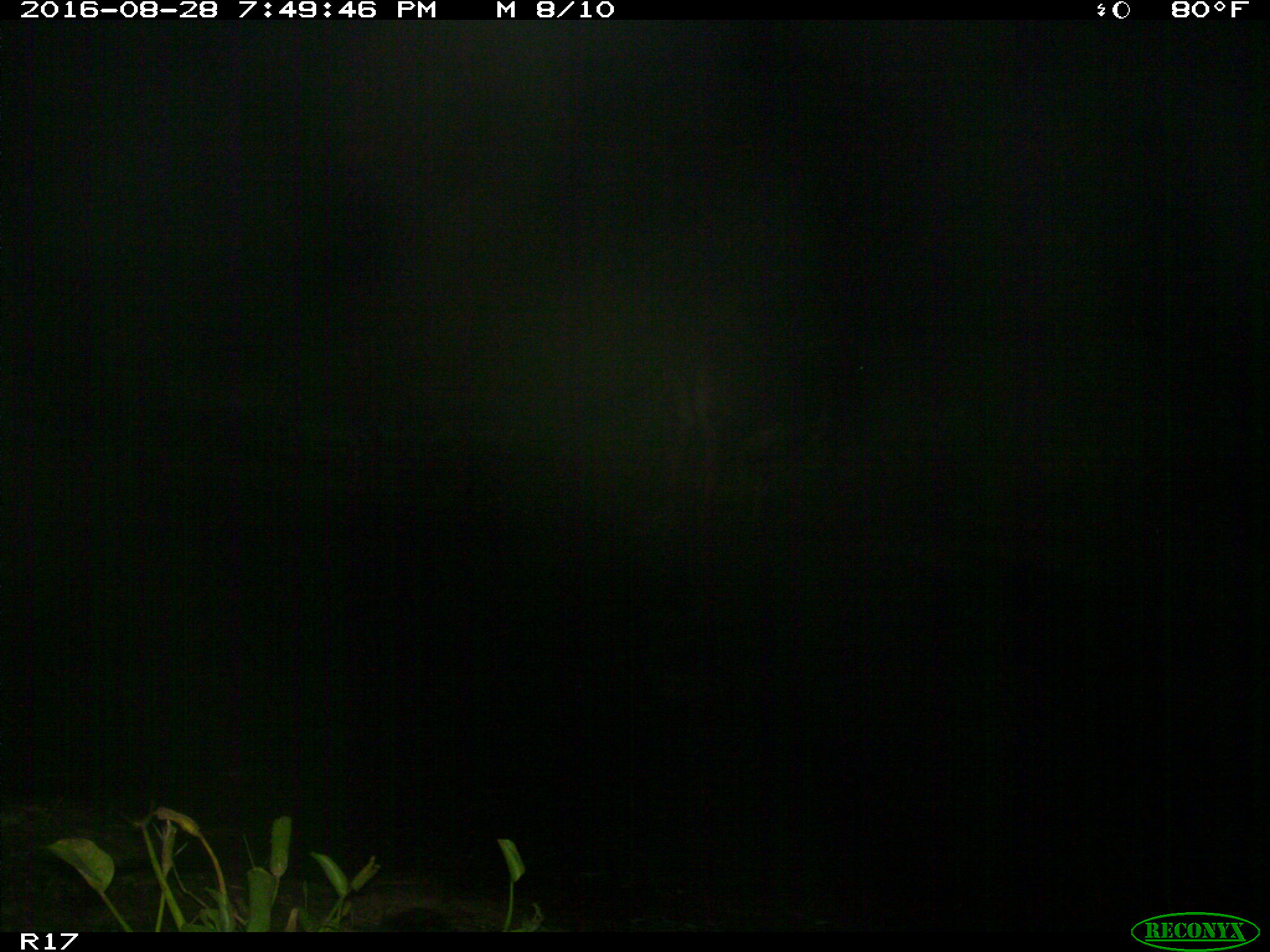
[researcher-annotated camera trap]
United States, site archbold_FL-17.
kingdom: Animalia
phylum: Chordata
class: Mammalia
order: Artiodactyla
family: Bovidae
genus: Bos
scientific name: Bos taurus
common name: domestic cow